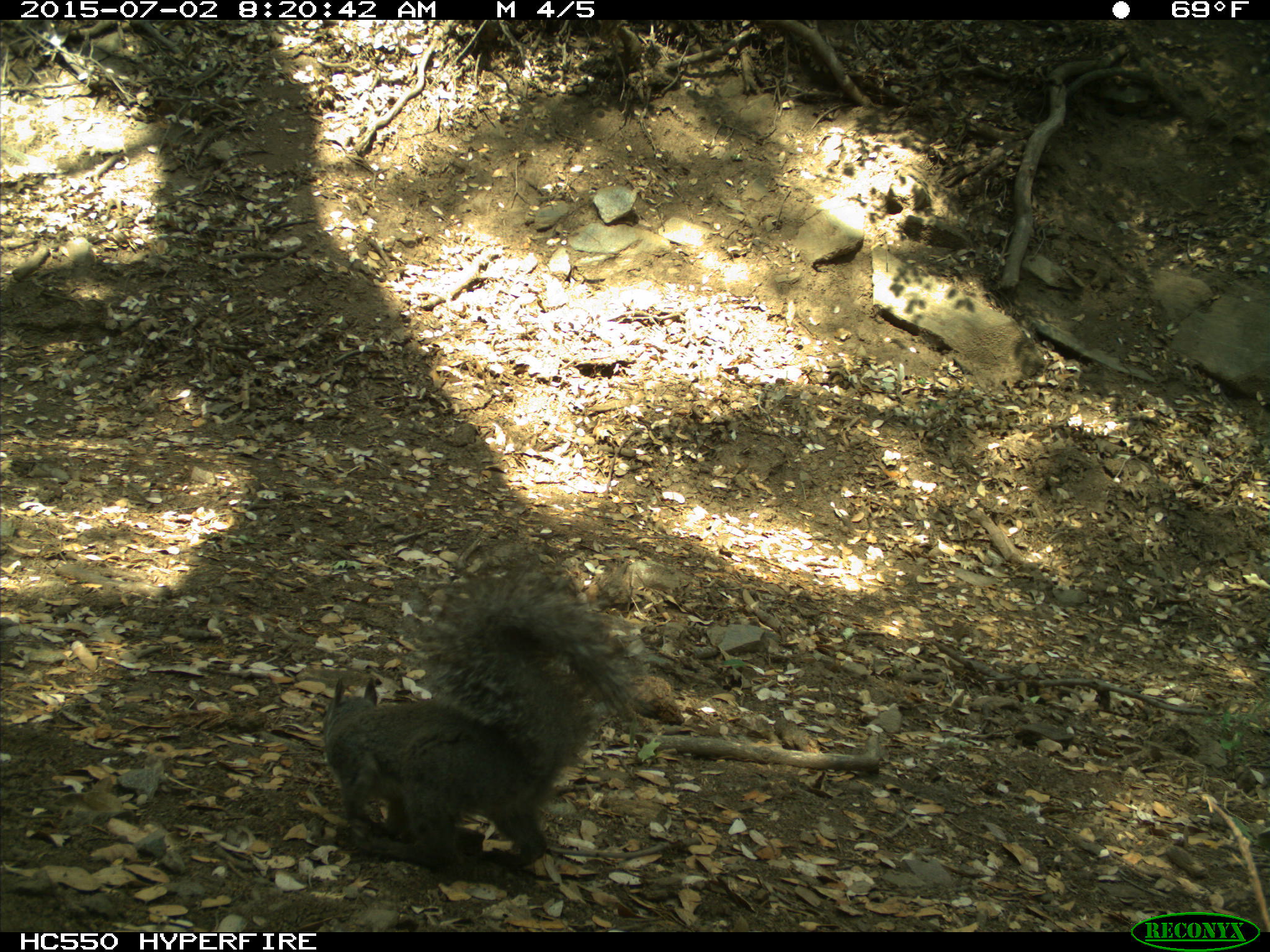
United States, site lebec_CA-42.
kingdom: Animalia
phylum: Chordata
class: Mammalia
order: Rodentia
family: Sciuridae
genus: Sciurus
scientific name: Sciurus carolinensis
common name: eastern gray squirrel